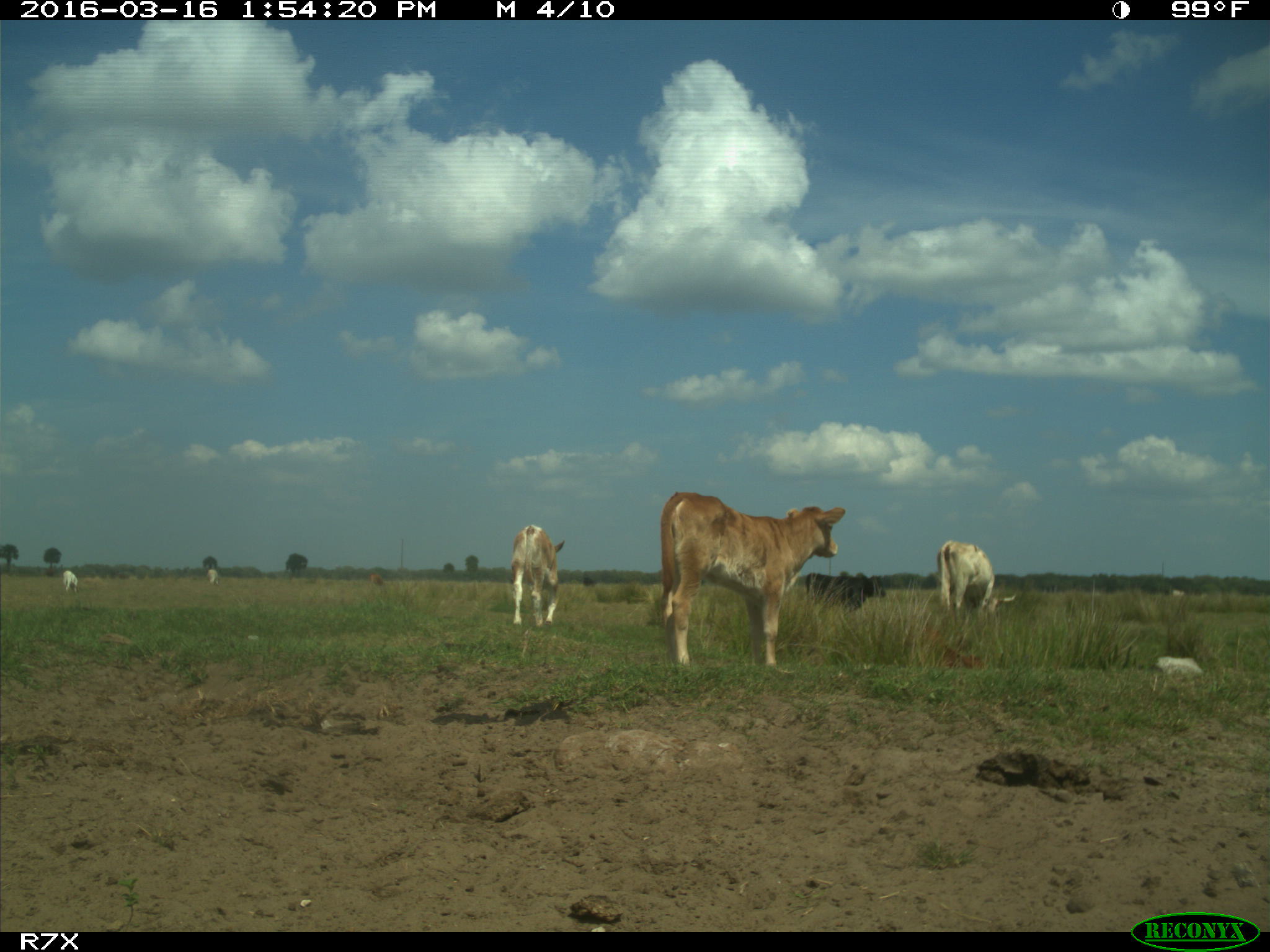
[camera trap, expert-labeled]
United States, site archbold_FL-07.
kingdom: Animalia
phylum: Chordata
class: Mammalia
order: Artiodactyla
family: Bovidae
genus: Bos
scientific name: Bos taurus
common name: domestic cow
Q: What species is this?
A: Bos taurus (domestic cow).